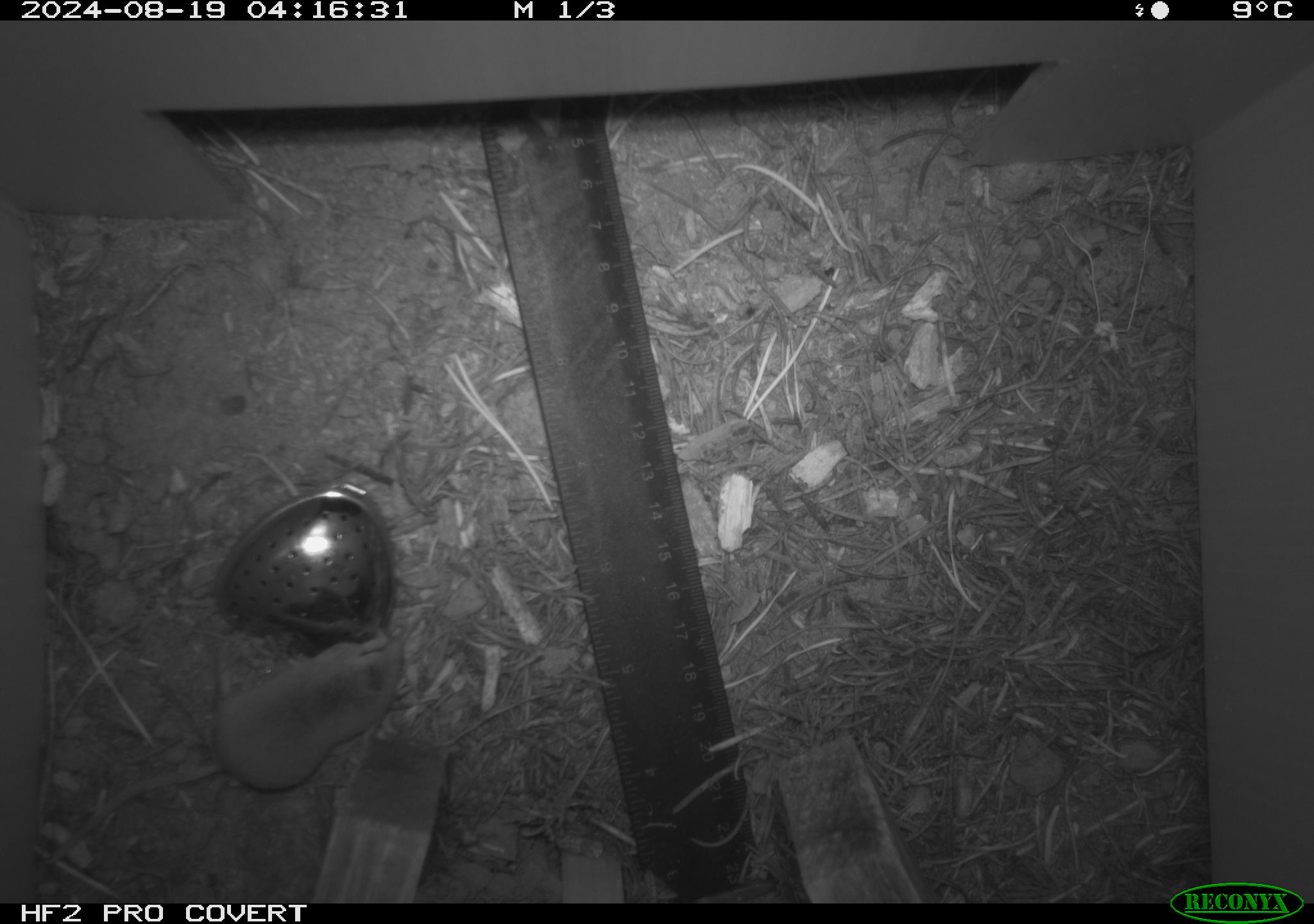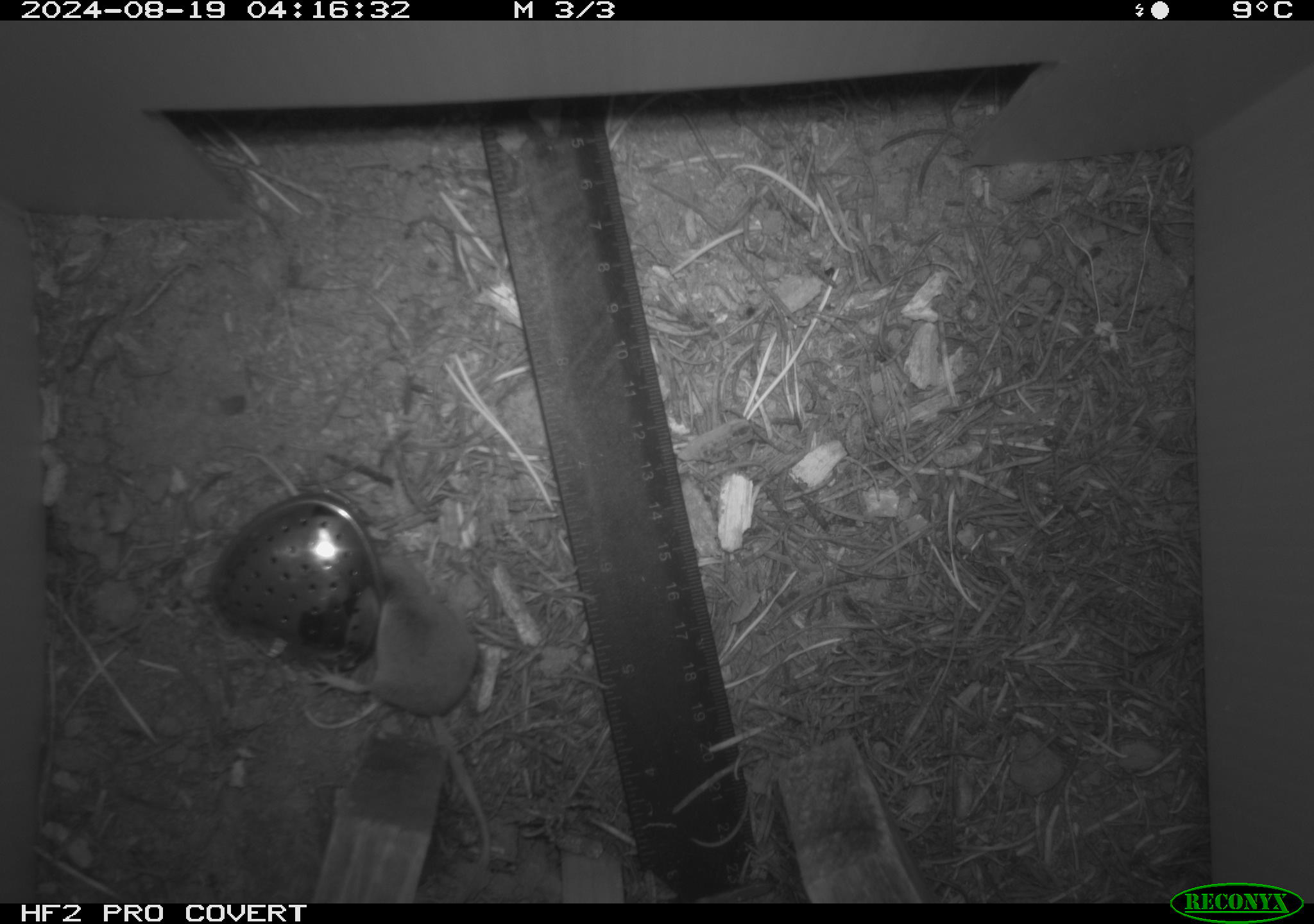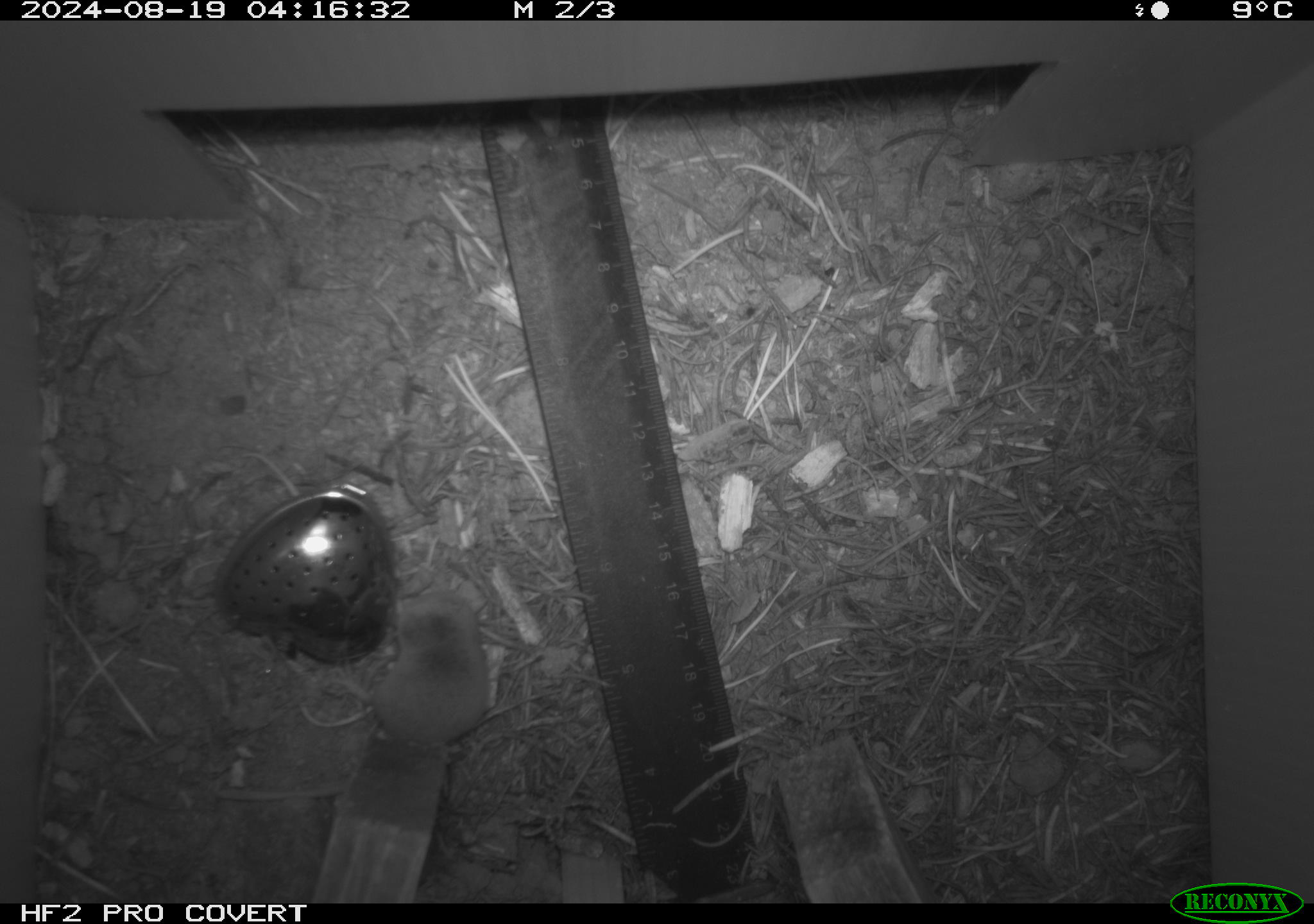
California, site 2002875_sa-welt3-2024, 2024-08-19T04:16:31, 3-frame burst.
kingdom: Animalia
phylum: Chordata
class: Mammalia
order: Eulipotyphla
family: Soricidae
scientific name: Soricidae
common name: shrews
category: soricidae family